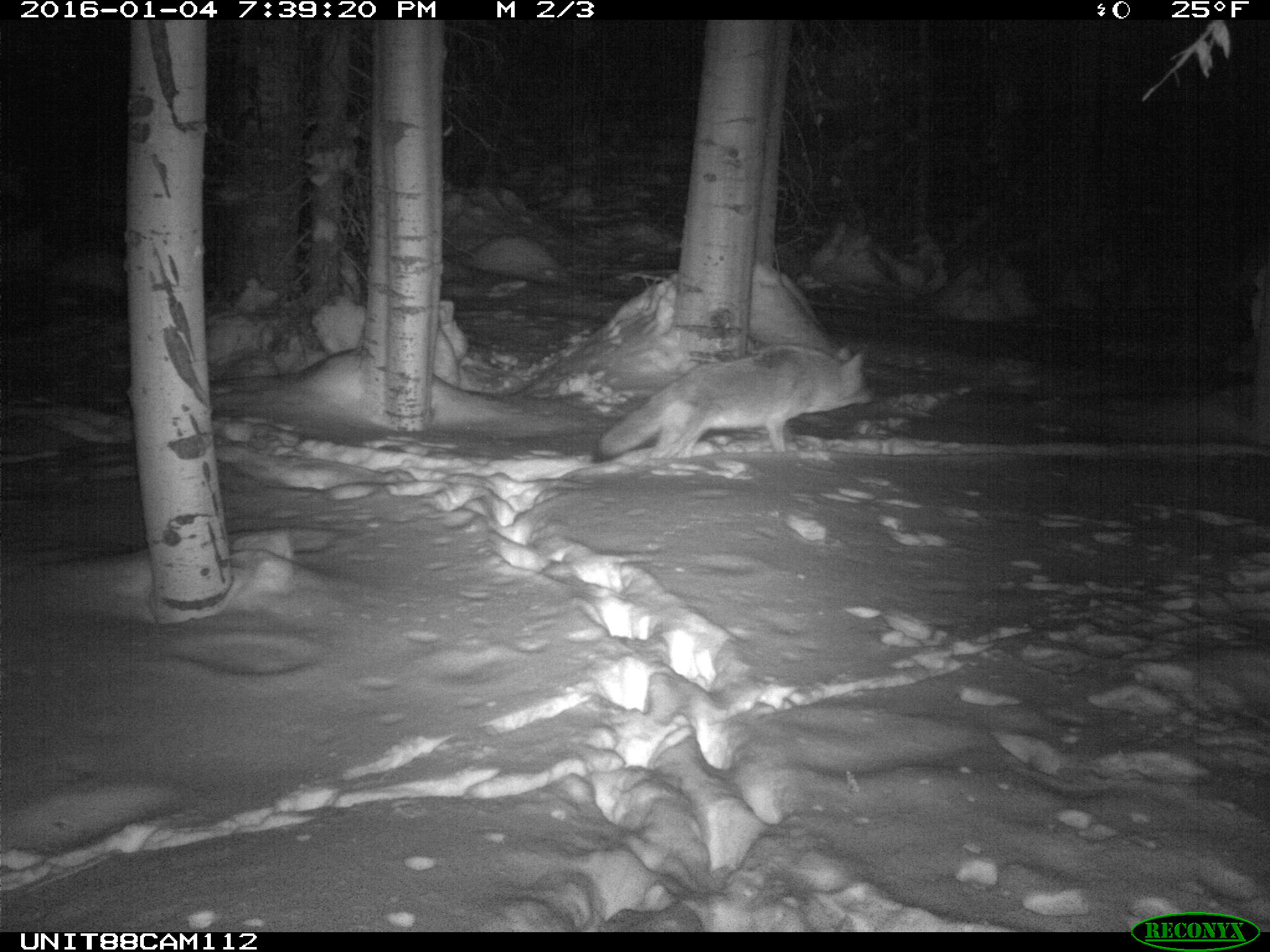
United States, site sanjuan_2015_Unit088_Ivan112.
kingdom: Animalia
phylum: Chordata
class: Mammalia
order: Carnivora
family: Canidae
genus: Canis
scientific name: Canis latrans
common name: coyote